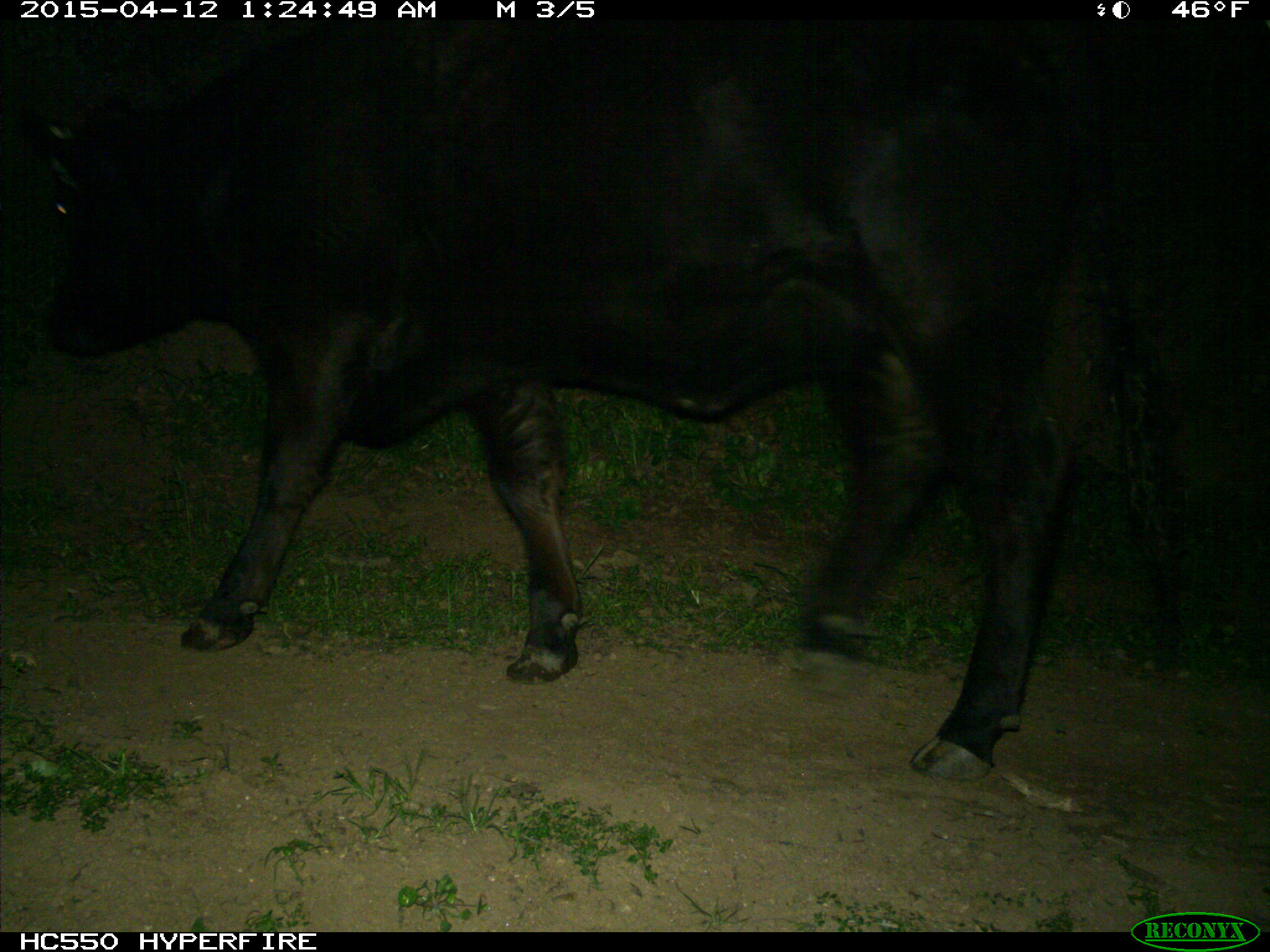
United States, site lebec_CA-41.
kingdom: Animalia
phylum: Chordata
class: Mammalia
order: Artiodactyla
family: Bovidae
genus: Bos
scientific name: Bos taurus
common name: domestic cow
Bos taurus (domestic cow).